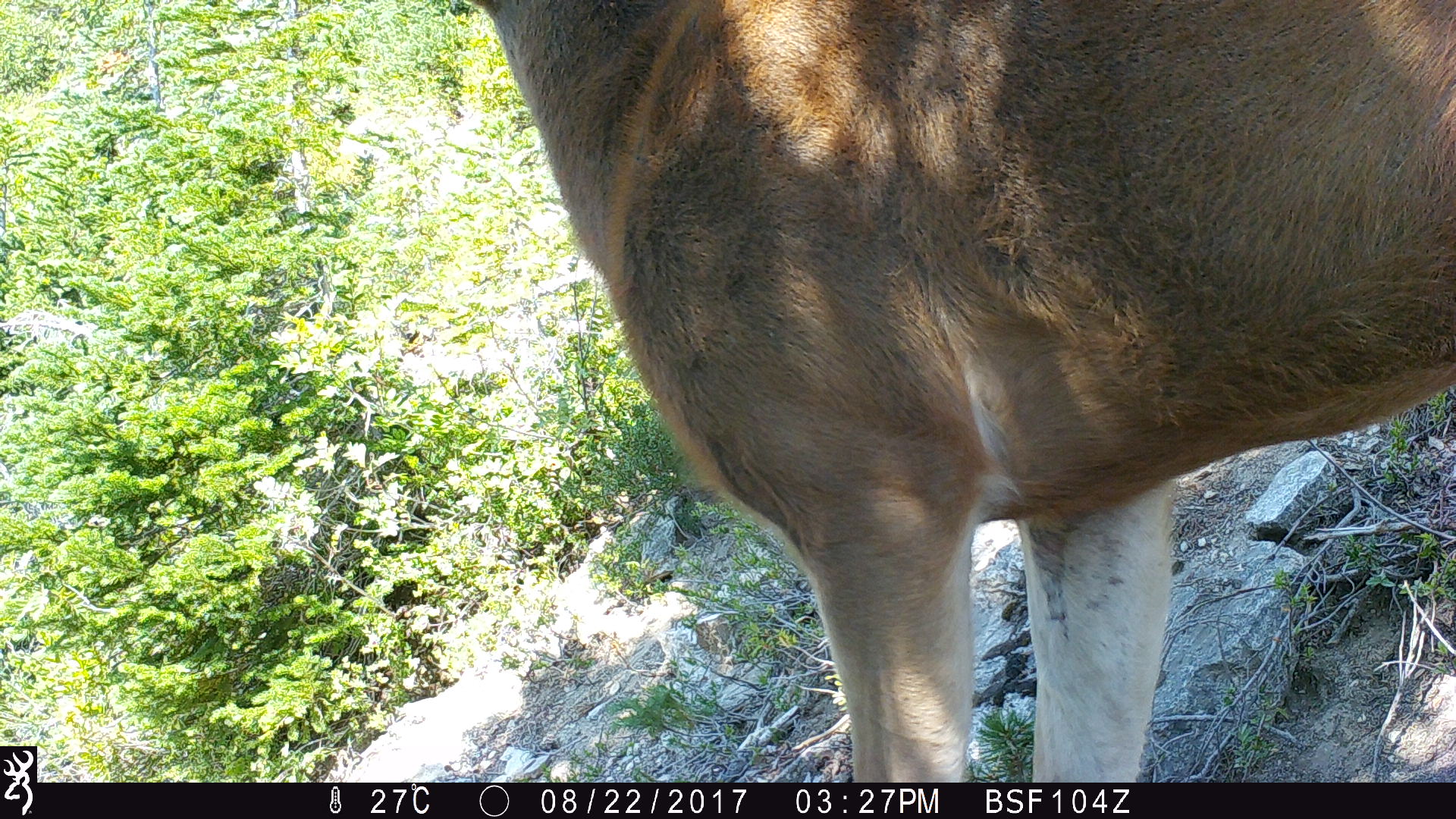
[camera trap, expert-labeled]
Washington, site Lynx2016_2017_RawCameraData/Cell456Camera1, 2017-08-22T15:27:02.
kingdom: Animalia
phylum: Chordata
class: Mammalia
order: Artiodactyla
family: Cervidae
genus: Odocoileus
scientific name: Odocoileus hemionus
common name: mule deer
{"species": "Odocoileus hemionus (mule deer)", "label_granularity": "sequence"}